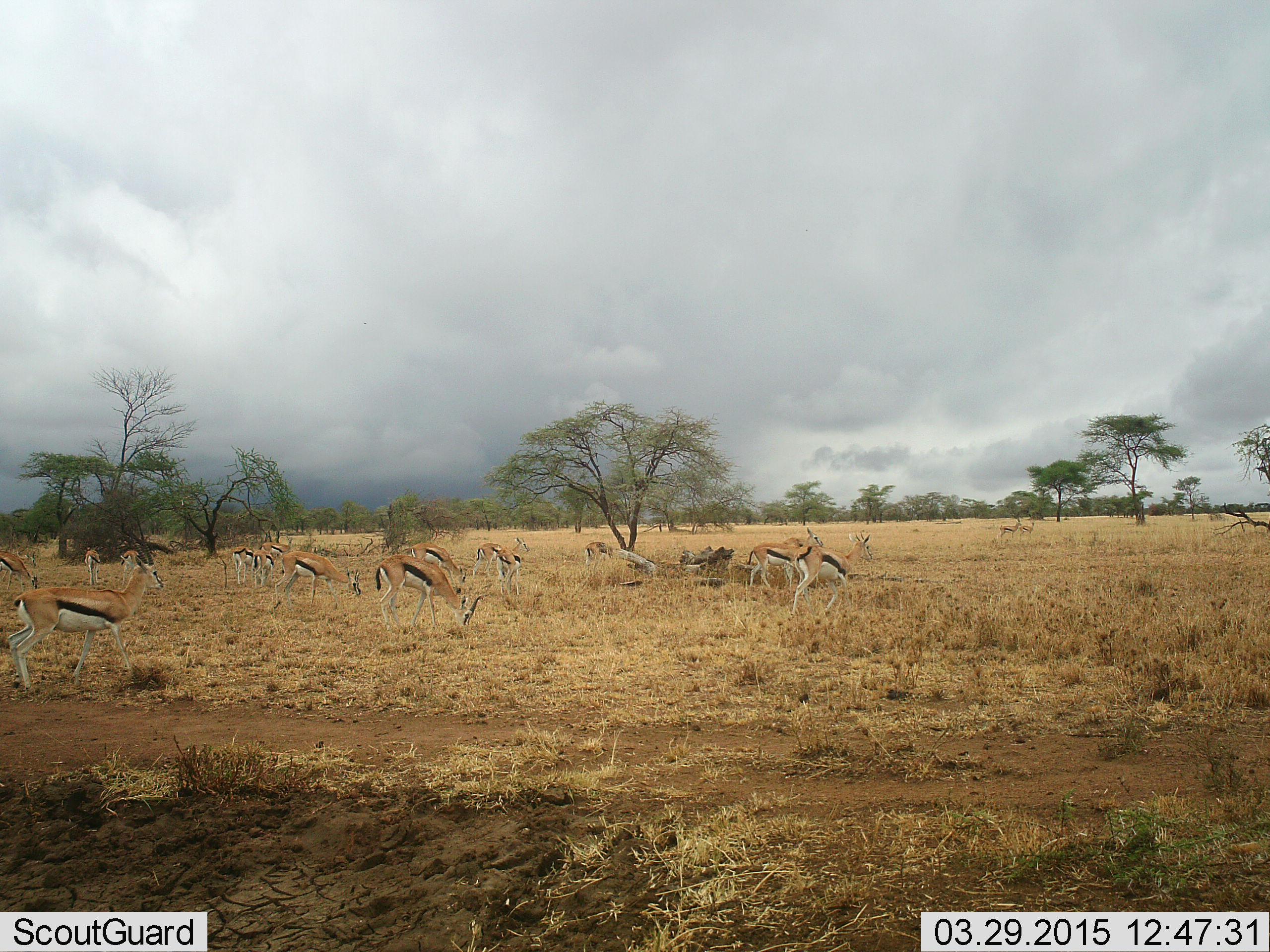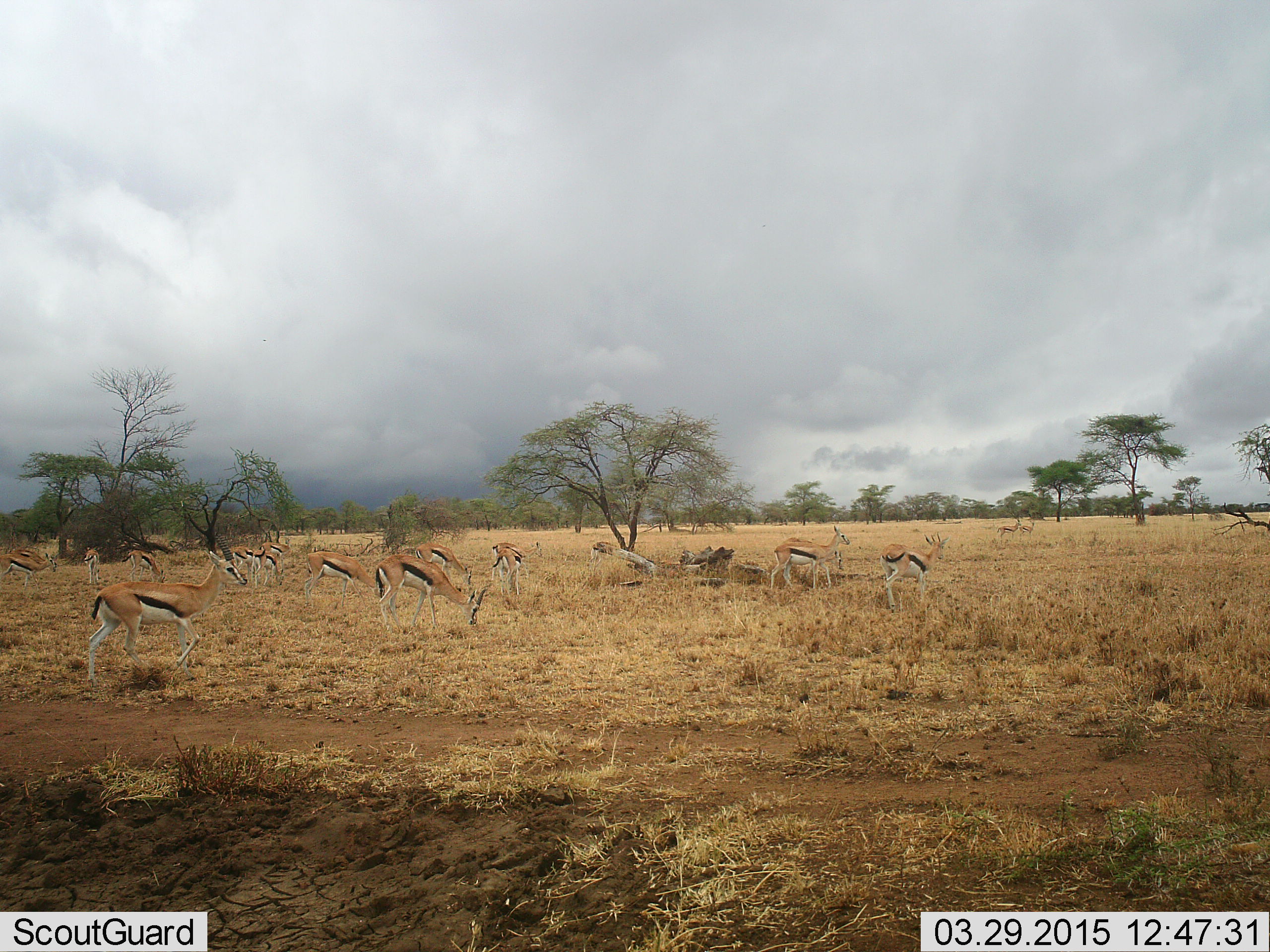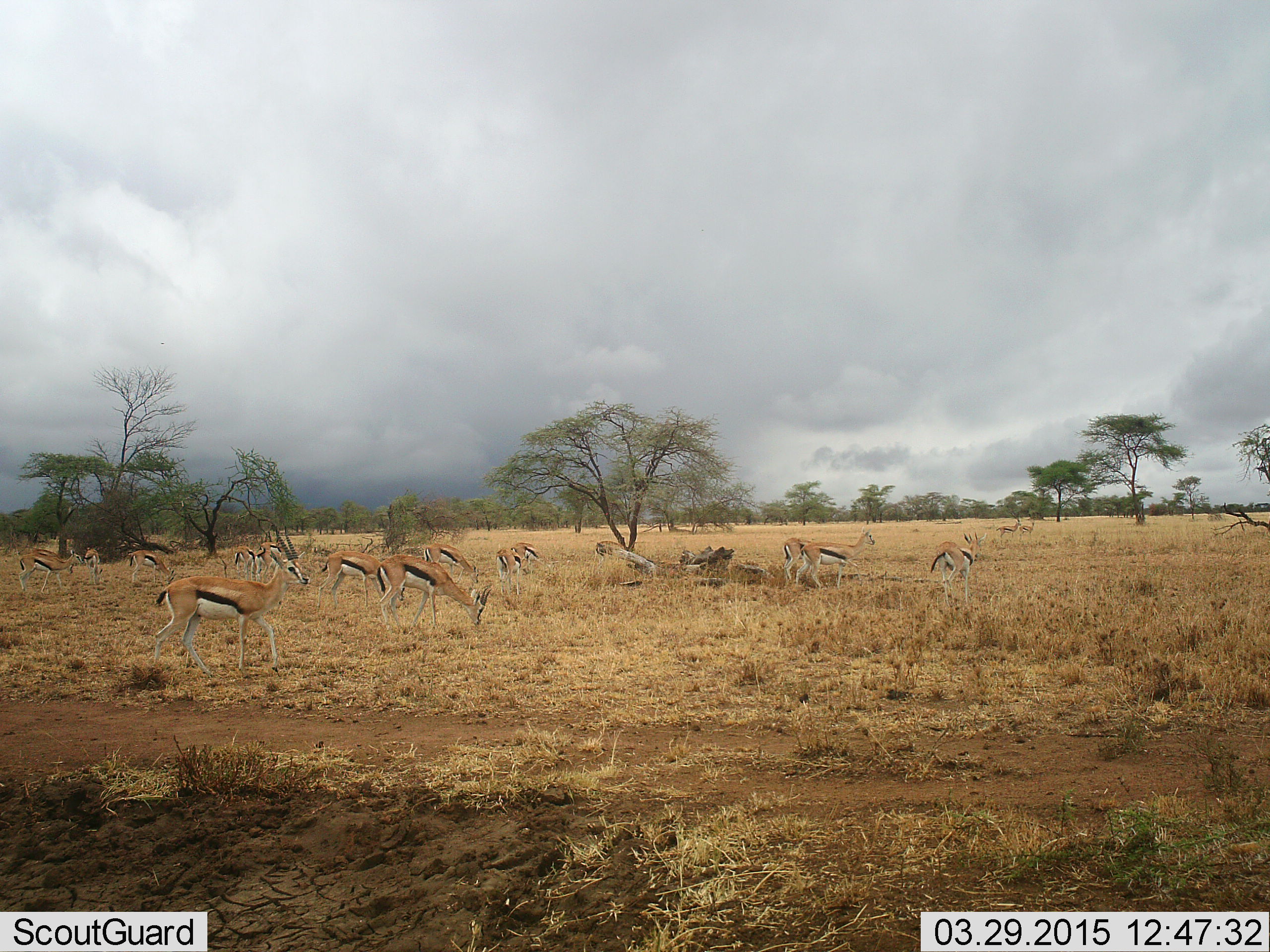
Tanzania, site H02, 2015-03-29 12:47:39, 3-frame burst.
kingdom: Animalia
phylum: Chordata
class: Mammalia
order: Artiodactyla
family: Bovidae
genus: Eudorcas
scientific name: Eudorcas thomsonii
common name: thomson's gazelle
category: gazellethomsons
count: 11-50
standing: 60%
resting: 10%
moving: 70%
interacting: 0%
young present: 0%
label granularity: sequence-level